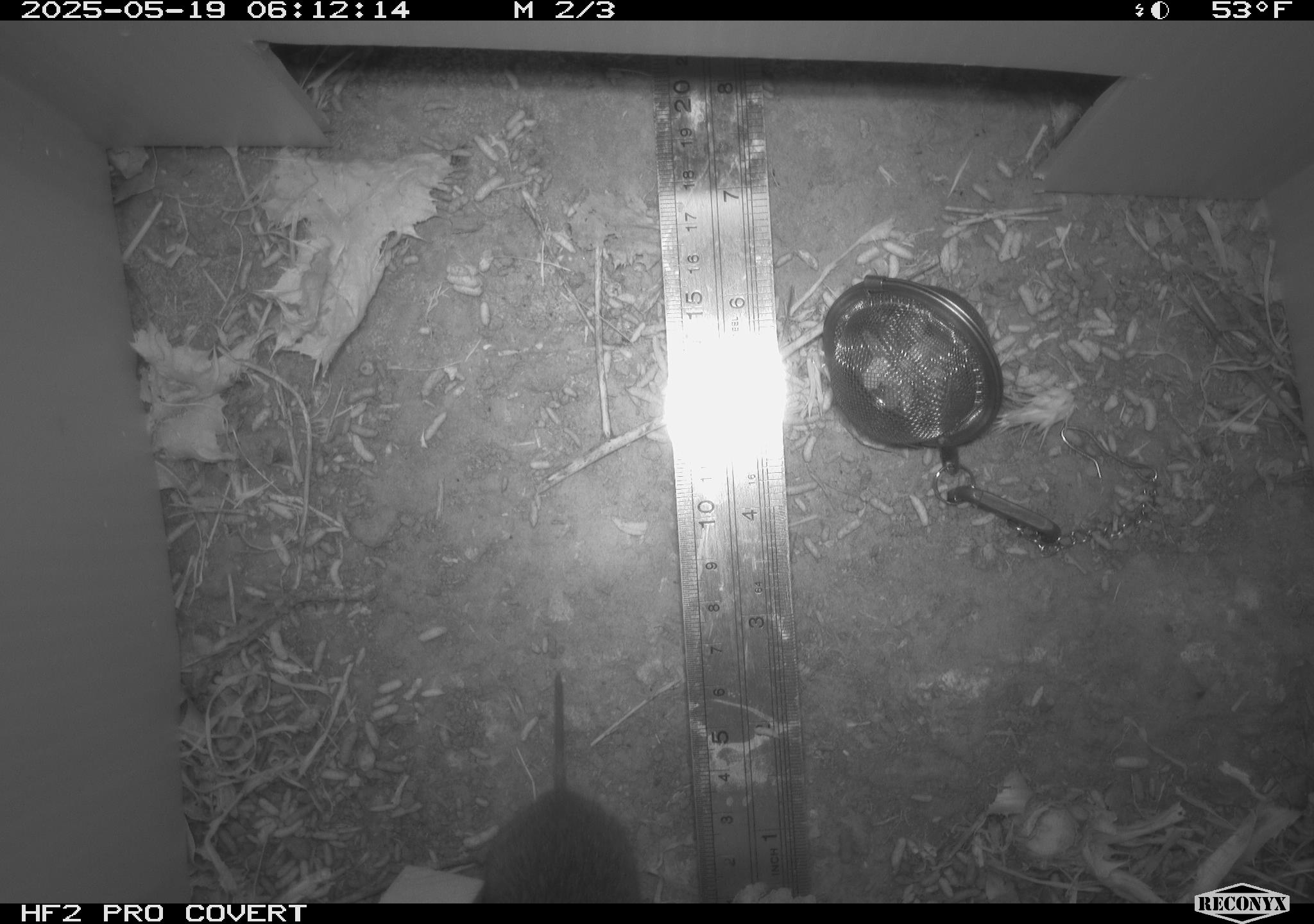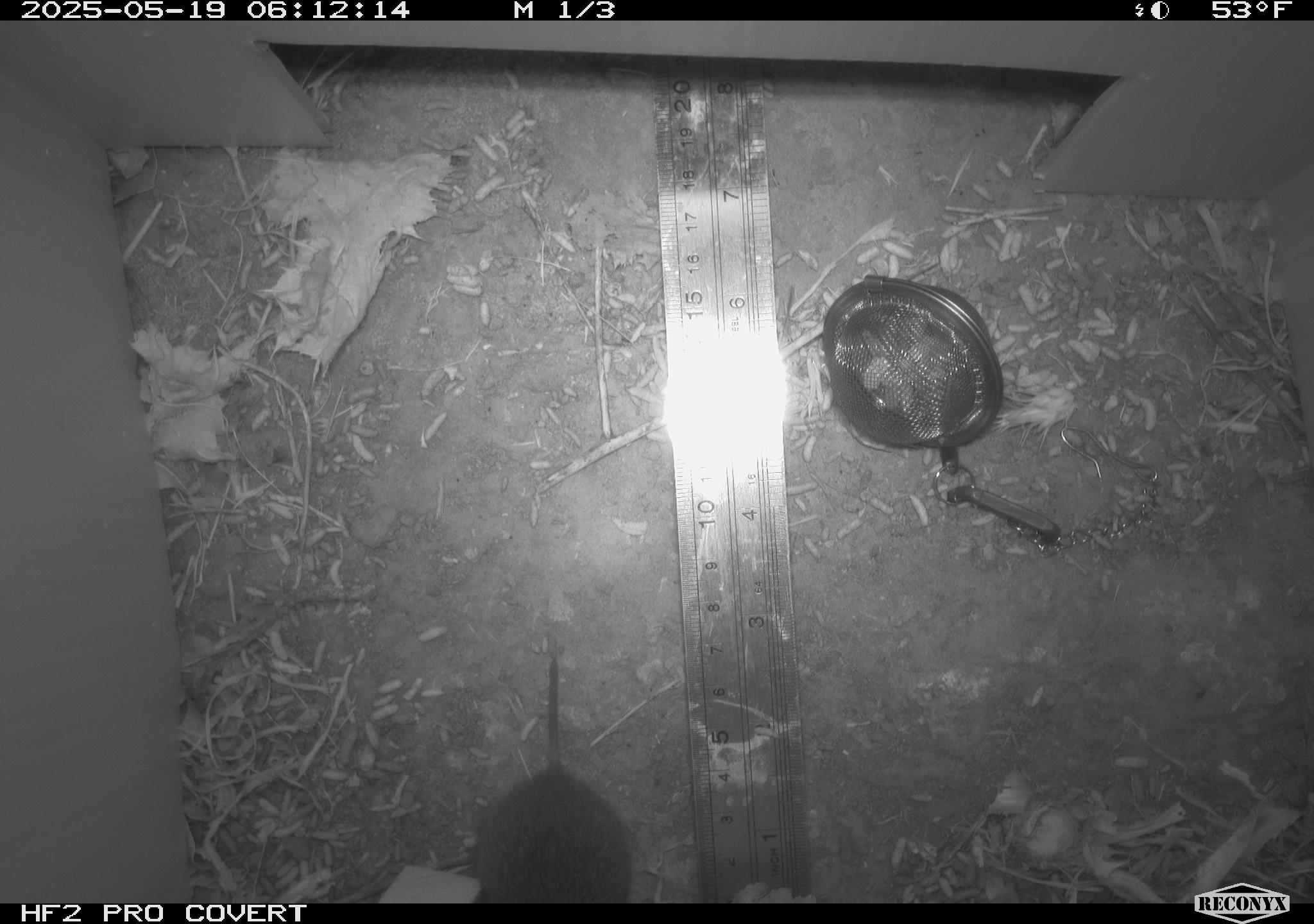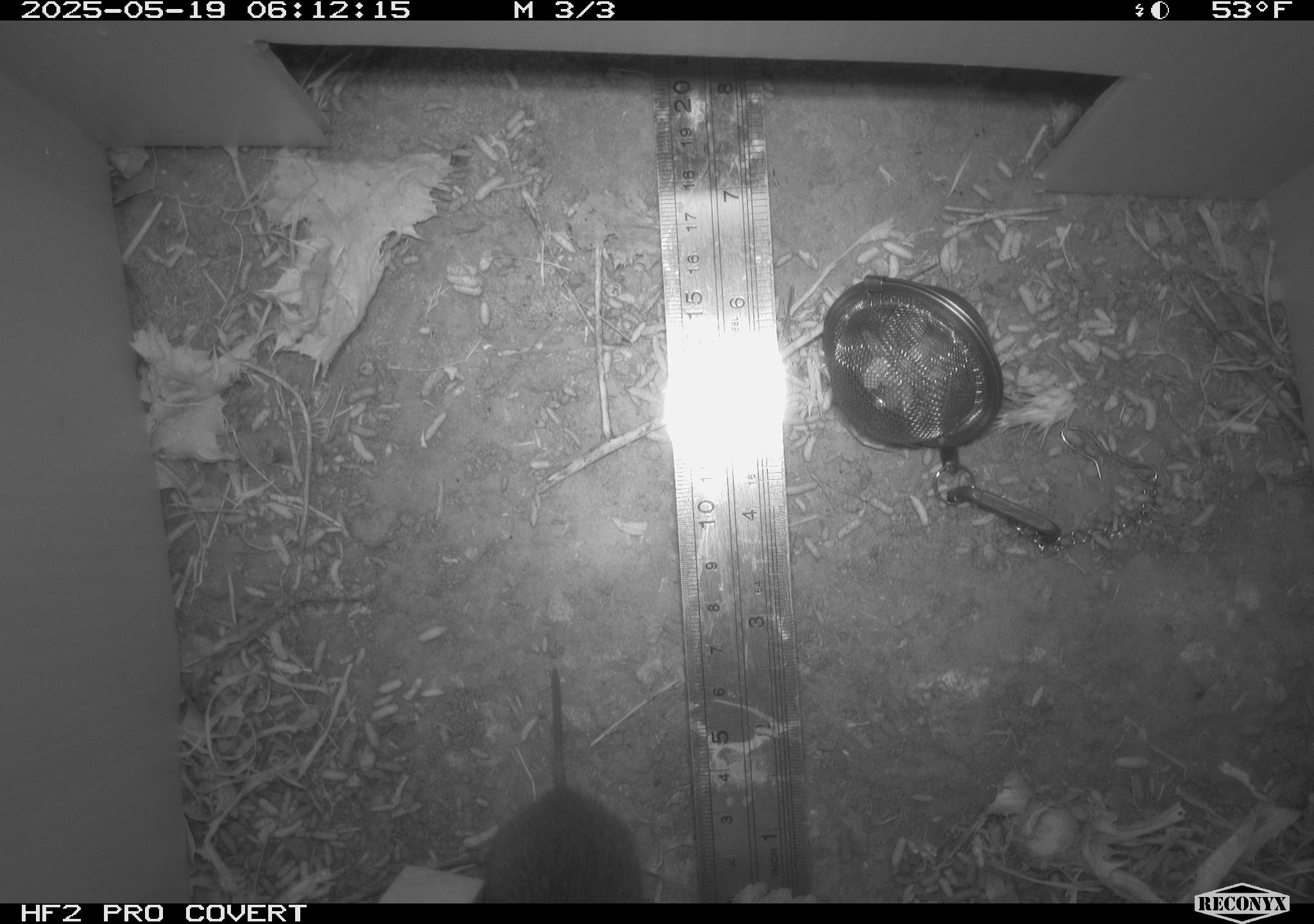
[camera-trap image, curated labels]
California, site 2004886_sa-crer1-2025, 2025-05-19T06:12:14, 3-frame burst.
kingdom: Animalia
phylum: Chordata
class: Mammalia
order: Rodentia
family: Cricetidae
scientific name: Arvicolinae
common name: voles, lemmings, and muskrats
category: arvicolinae subfamily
Arvicolinae subfamily (voles, lemmings, and muskrats) (Arvicolinae).